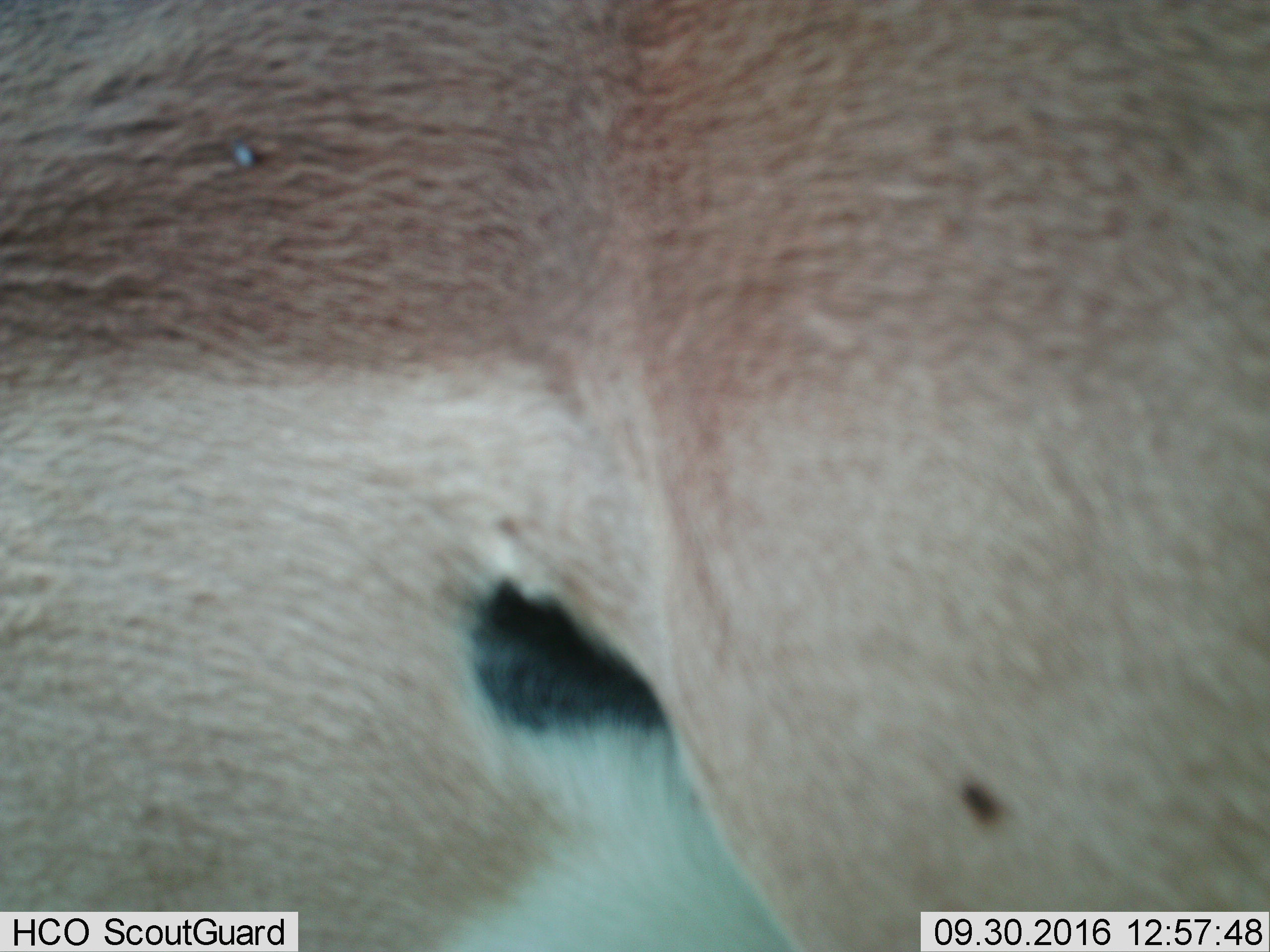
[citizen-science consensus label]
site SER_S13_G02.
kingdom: Animalia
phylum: Chordata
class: Mammalia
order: Artiodactyla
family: Bovidae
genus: Aepyceros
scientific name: Aepyceros melampus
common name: impala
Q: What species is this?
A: Impala (Aepyceros melampus).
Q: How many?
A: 1.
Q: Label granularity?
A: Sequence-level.